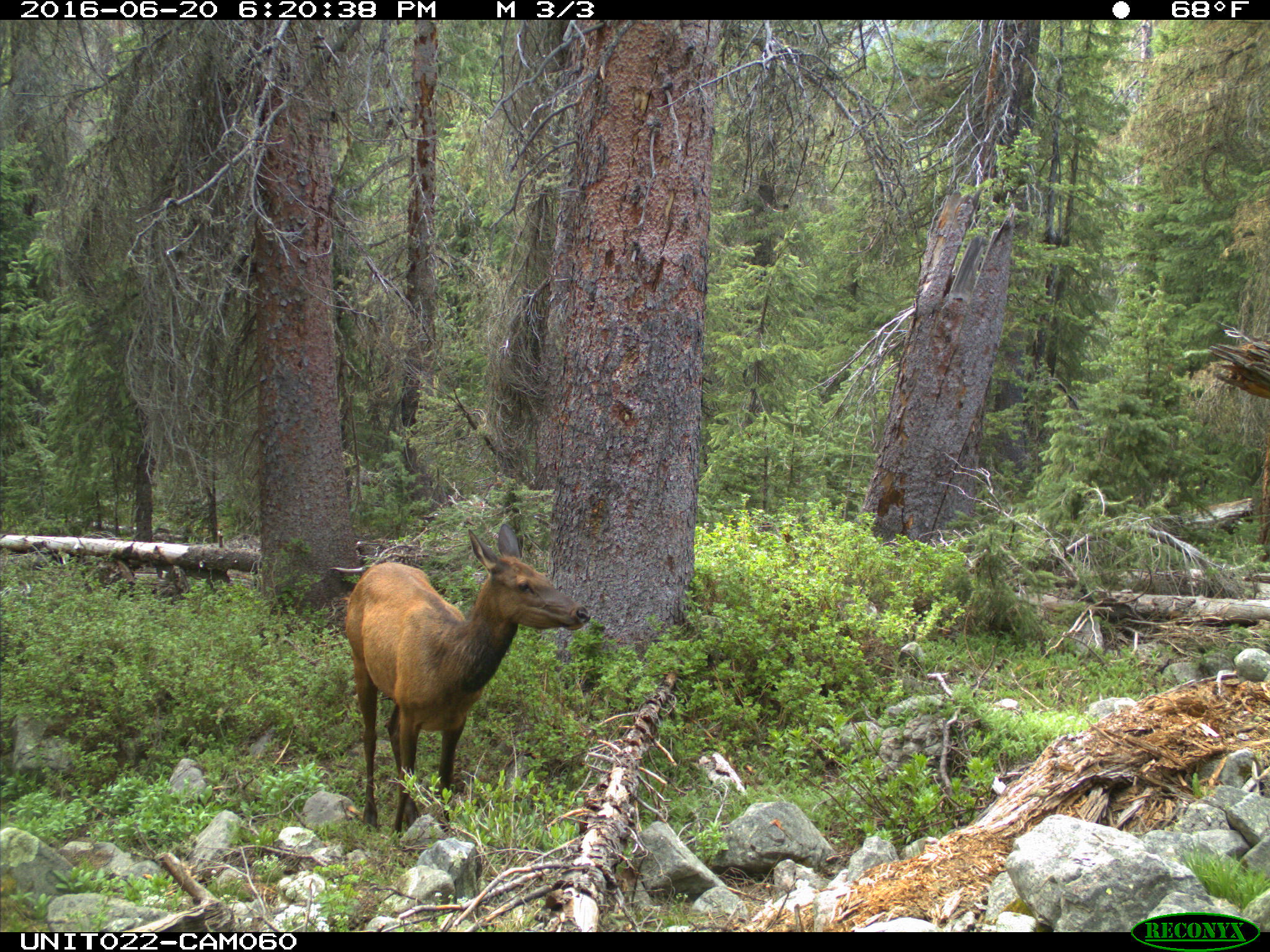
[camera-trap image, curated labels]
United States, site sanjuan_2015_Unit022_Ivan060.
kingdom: Animalia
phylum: Chordata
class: Mammalia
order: Artiodactyla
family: Cervidae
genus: Cervus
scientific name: Cervus elaphus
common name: red deer